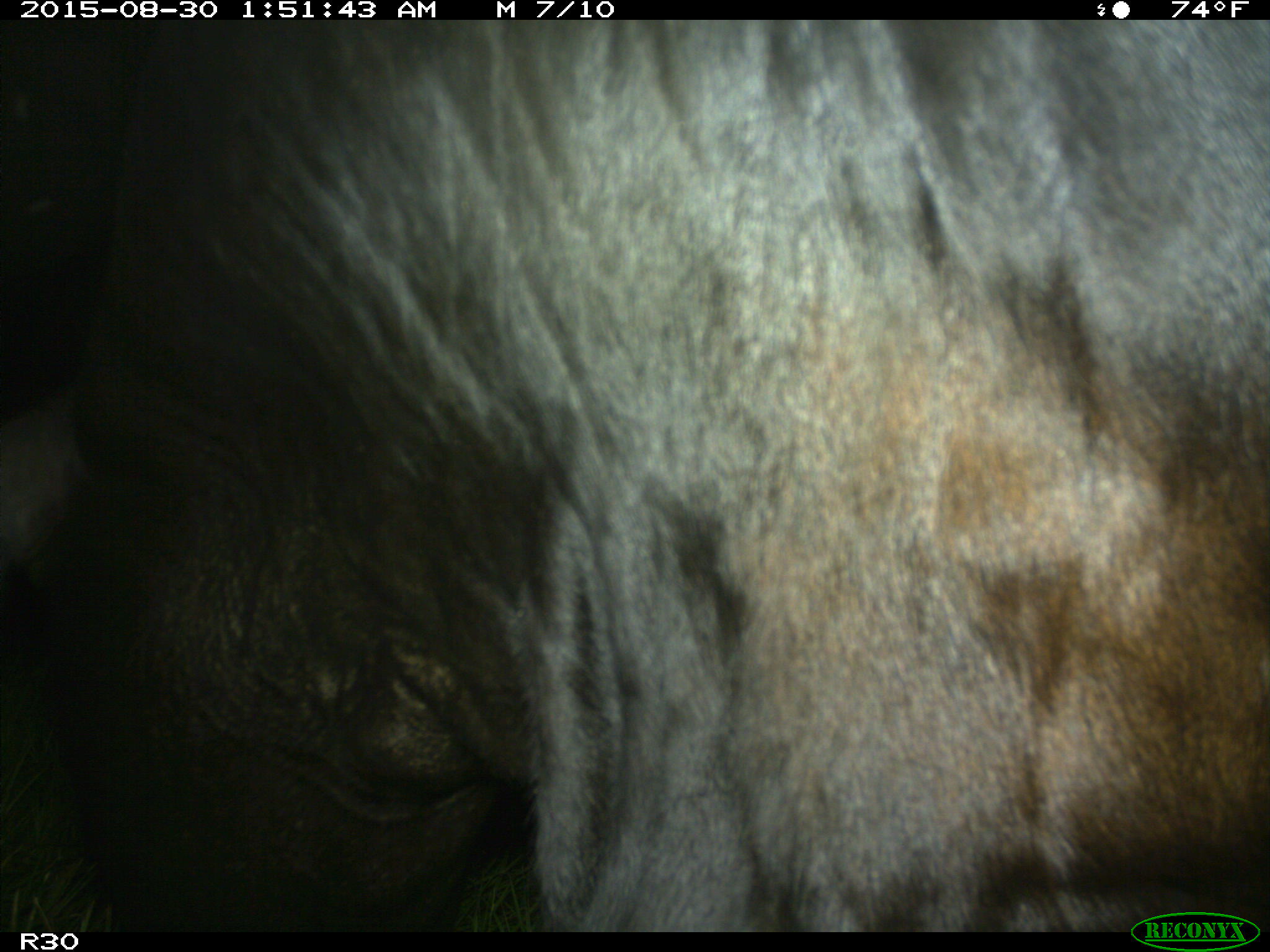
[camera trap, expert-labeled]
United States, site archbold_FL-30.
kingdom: Animalia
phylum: Chordata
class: Mammalia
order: Artiodactyla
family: Bovidae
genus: Bos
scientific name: Bos taurus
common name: domestic cow